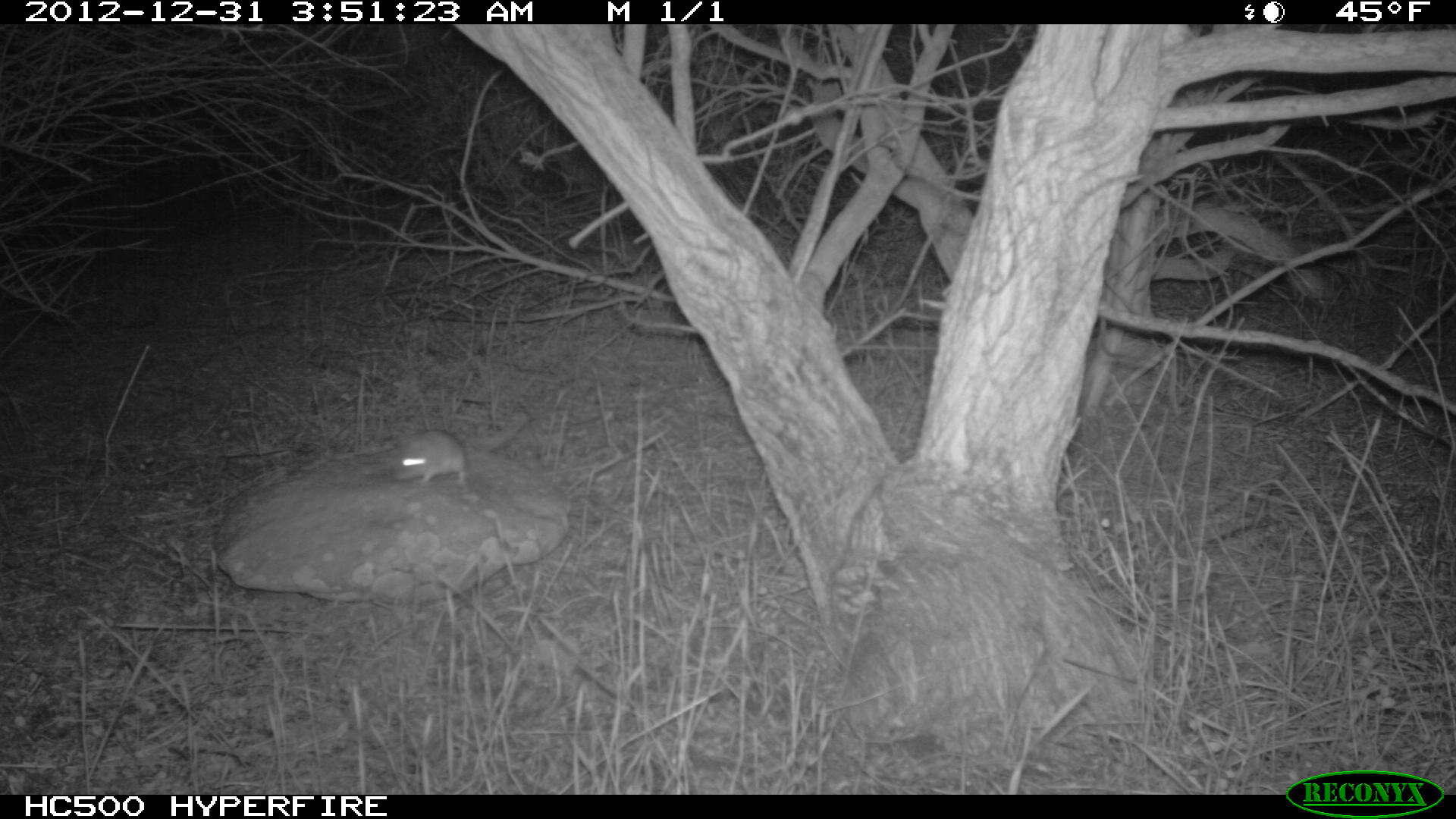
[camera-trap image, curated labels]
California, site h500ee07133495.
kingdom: Animalia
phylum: Chordata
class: Mammalia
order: Rodentia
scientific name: Rodentia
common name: rodent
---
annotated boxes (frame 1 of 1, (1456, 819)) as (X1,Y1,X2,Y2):
rodent: (392,428,464,485)